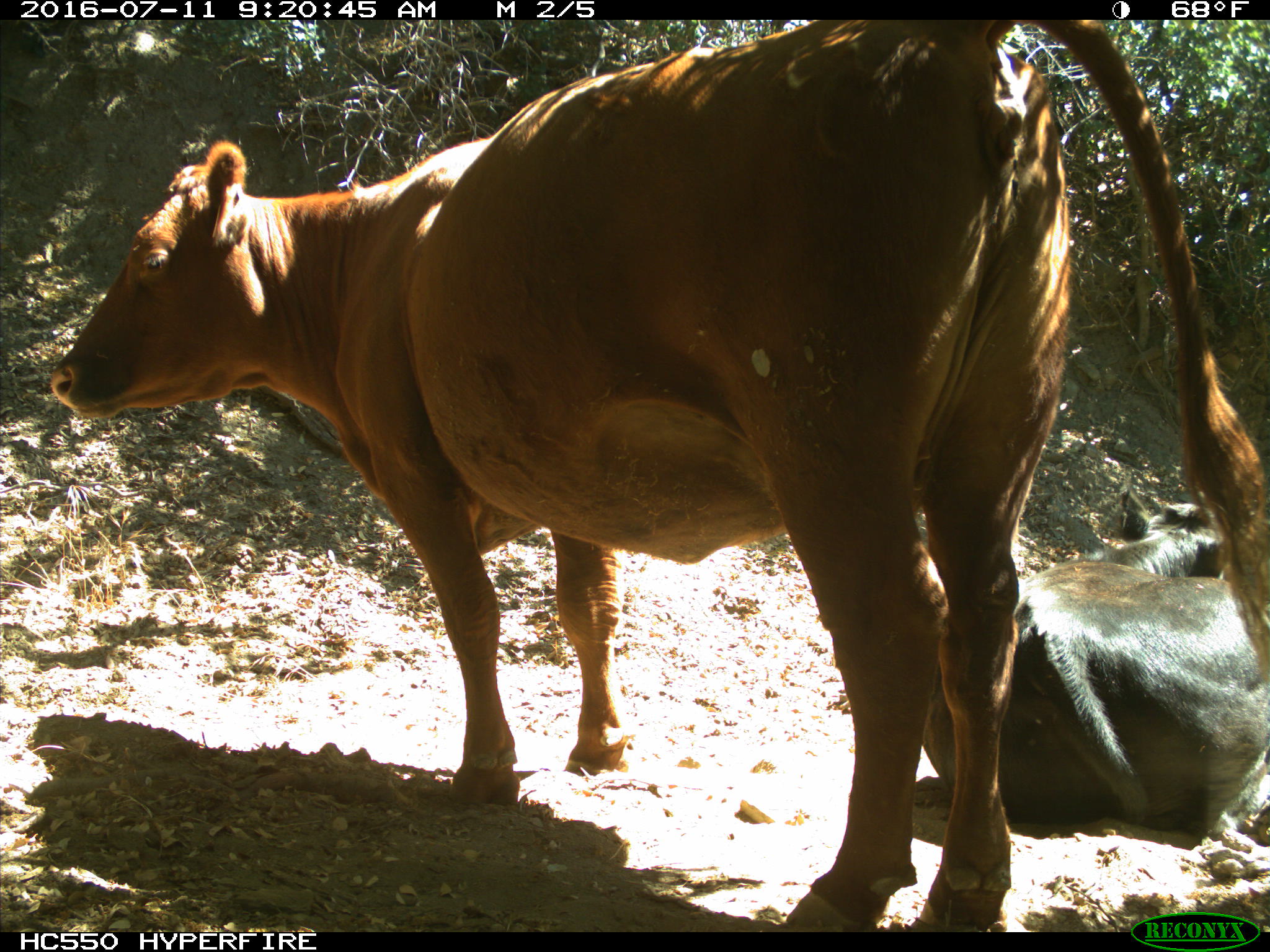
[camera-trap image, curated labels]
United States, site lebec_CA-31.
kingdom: Animalia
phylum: Chordata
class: Mammalia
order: Artiodactyla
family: Bovidae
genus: Bos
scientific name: Bos taurus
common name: domestic cow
Bos taurus (domestic cow).